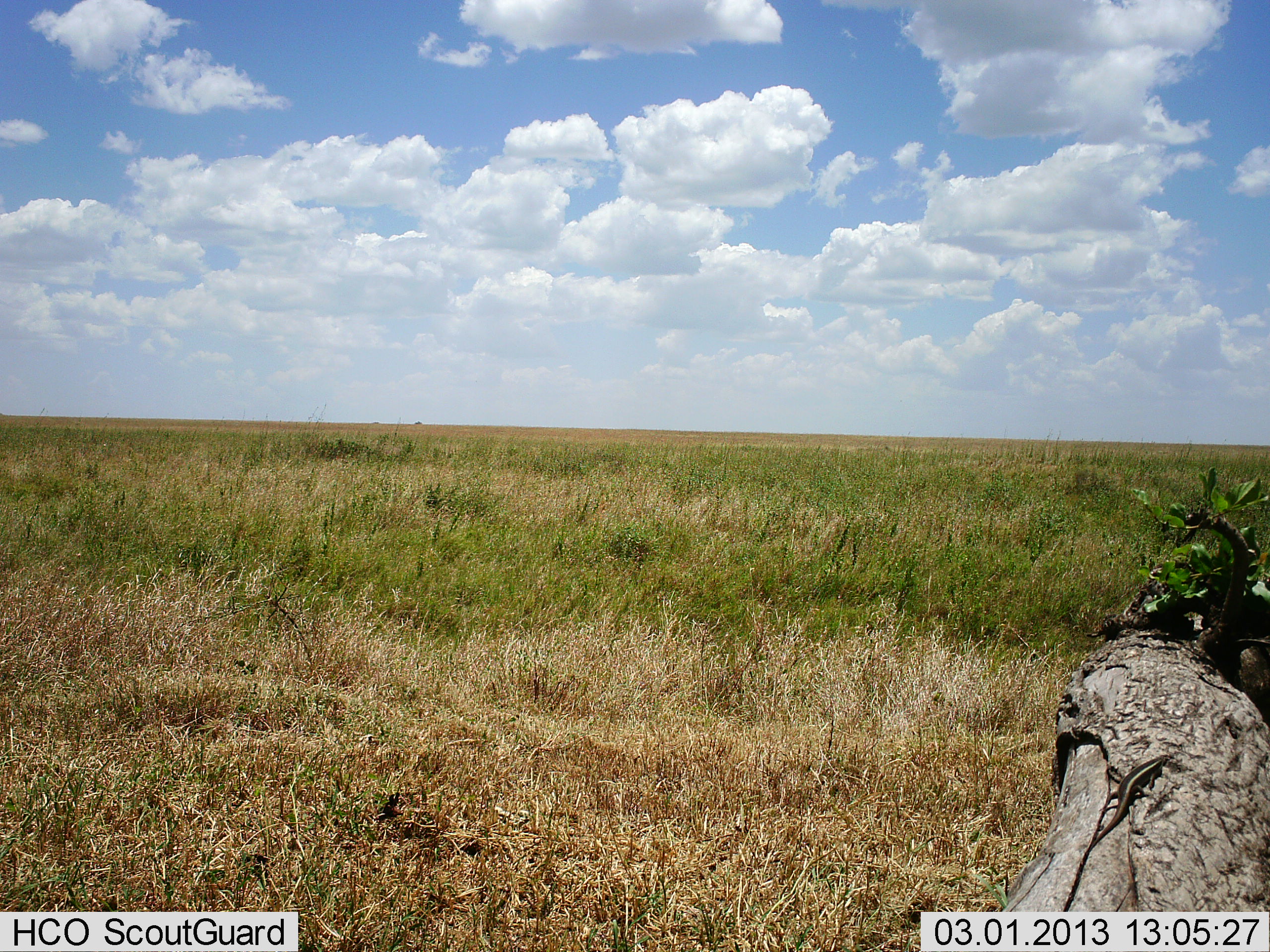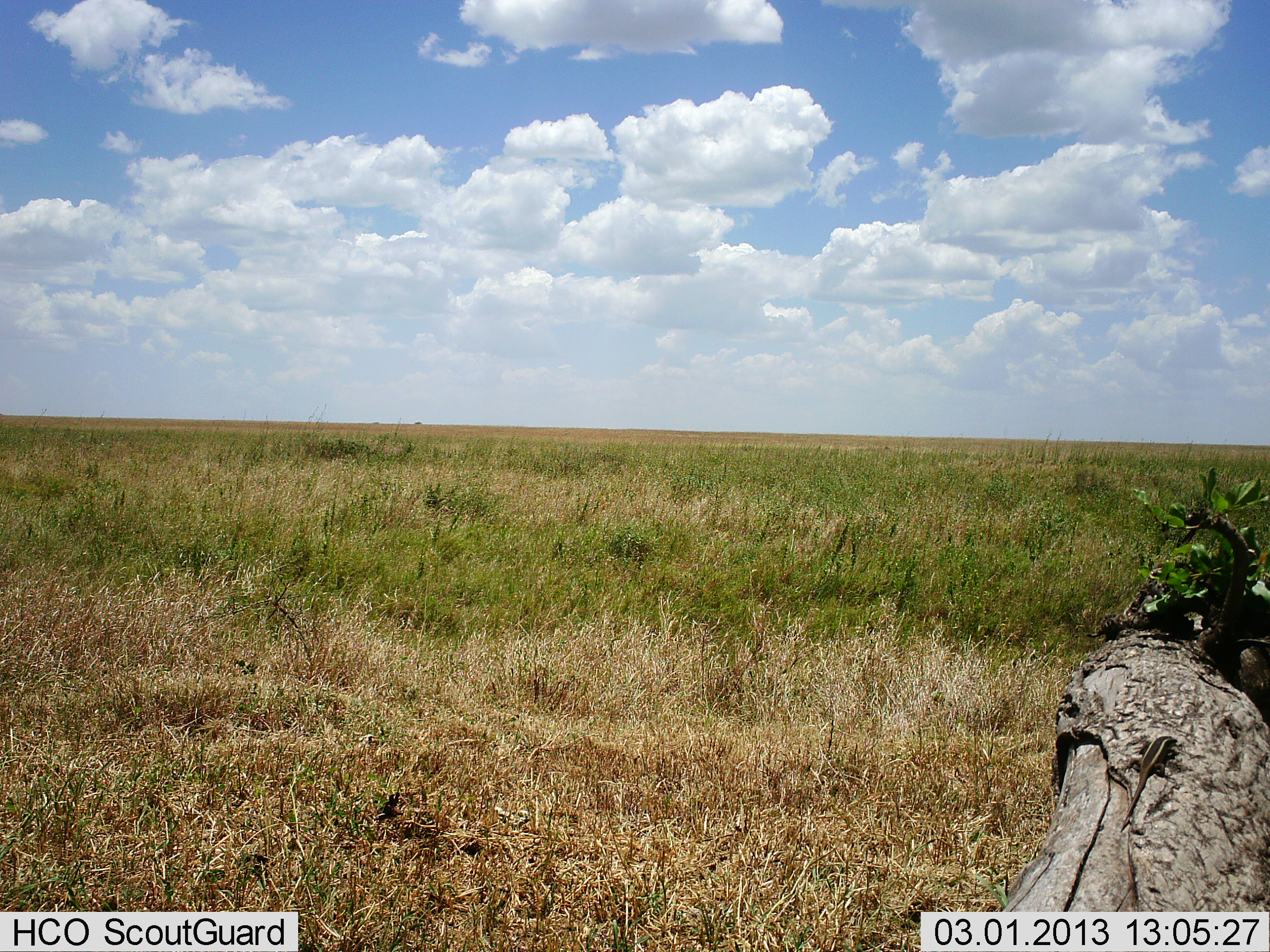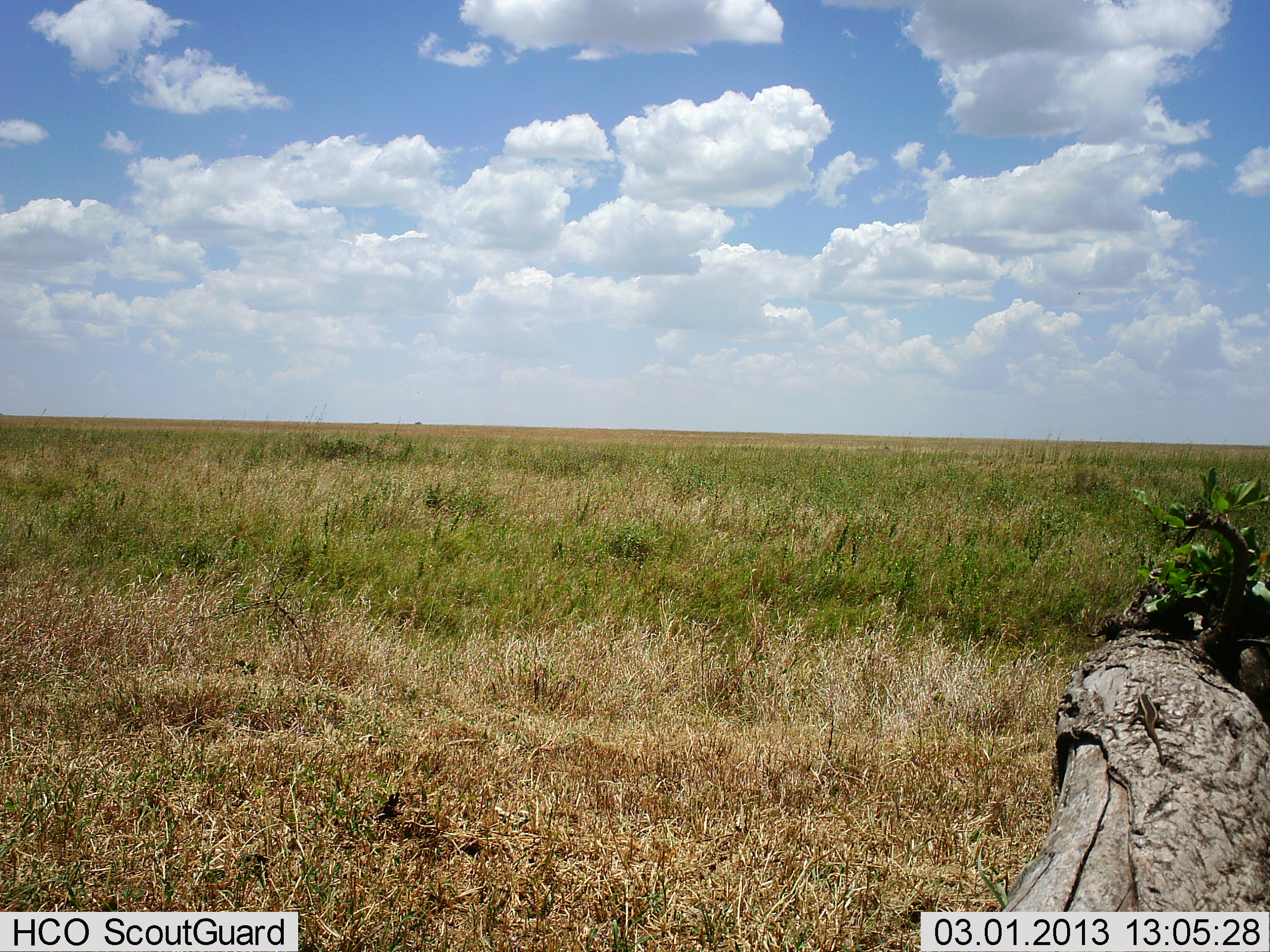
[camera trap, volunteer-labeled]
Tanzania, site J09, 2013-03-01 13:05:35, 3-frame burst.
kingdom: Animalia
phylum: Chordata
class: Reptilia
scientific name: Reptilia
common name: reptiles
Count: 1.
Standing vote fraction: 0%.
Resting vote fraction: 0%.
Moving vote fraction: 100%.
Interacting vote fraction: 0%.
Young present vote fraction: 0%.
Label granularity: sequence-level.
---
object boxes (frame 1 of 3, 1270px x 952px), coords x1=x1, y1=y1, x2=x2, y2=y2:
animal: x1=1086, y1=752, x2=1174, y2=854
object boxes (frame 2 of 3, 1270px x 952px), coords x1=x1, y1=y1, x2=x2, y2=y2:
animal: x1=1119, y1=735, x2=1177, y2=834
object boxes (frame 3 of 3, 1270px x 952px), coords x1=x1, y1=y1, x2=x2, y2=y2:
animal: x1=1128, y1=691, x2=1175, y2=768